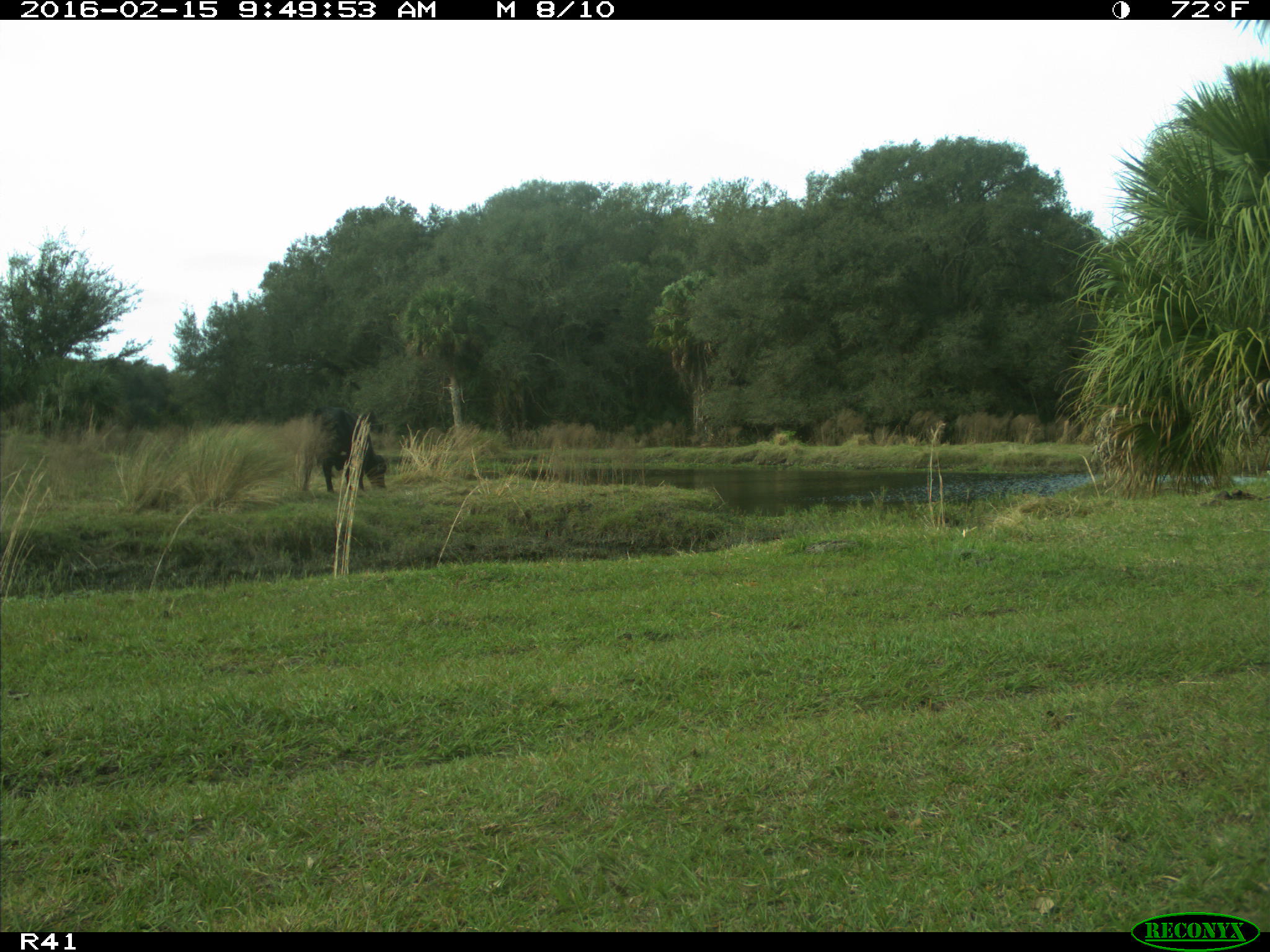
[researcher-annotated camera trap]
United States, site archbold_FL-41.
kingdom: Animalia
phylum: Chordata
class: Mammalia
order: Artiodactyla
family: Bovidae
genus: Bos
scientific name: Bos taurus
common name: domestic cow